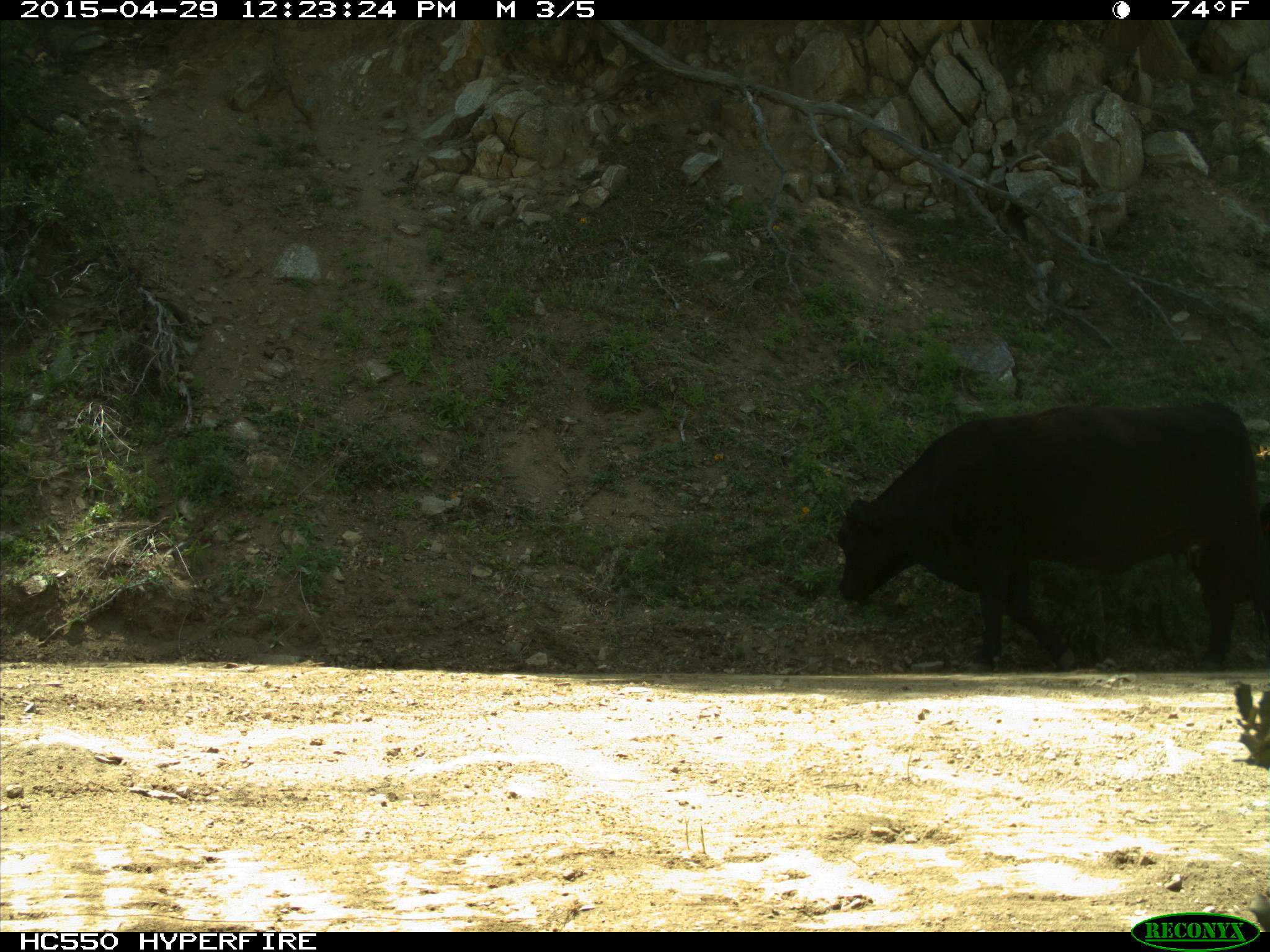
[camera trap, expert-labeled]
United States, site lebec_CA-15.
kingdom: Animalia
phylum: Chordata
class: Mammalia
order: Artiodactyla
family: Bovidae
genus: Bos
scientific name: Bos taurus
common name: domestic cow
Bos taurus (domestic cow).